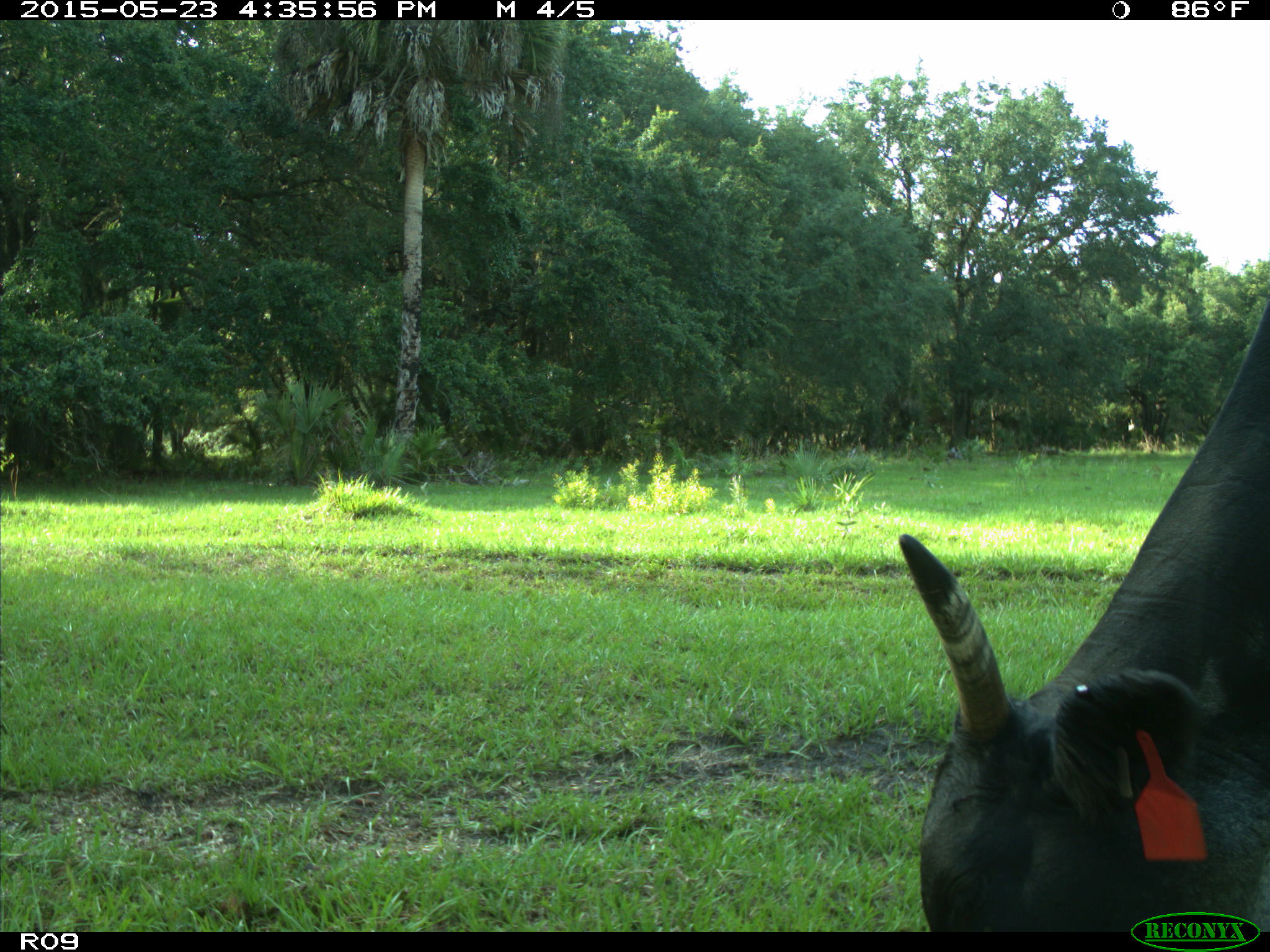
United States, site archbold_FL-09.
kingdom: Animalia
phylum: Chordata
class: Mammalia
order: Artiodactyla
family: Bovidae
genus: Bos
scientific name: Bos taurus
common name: domestic cow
Bos taurus (domestic cow).